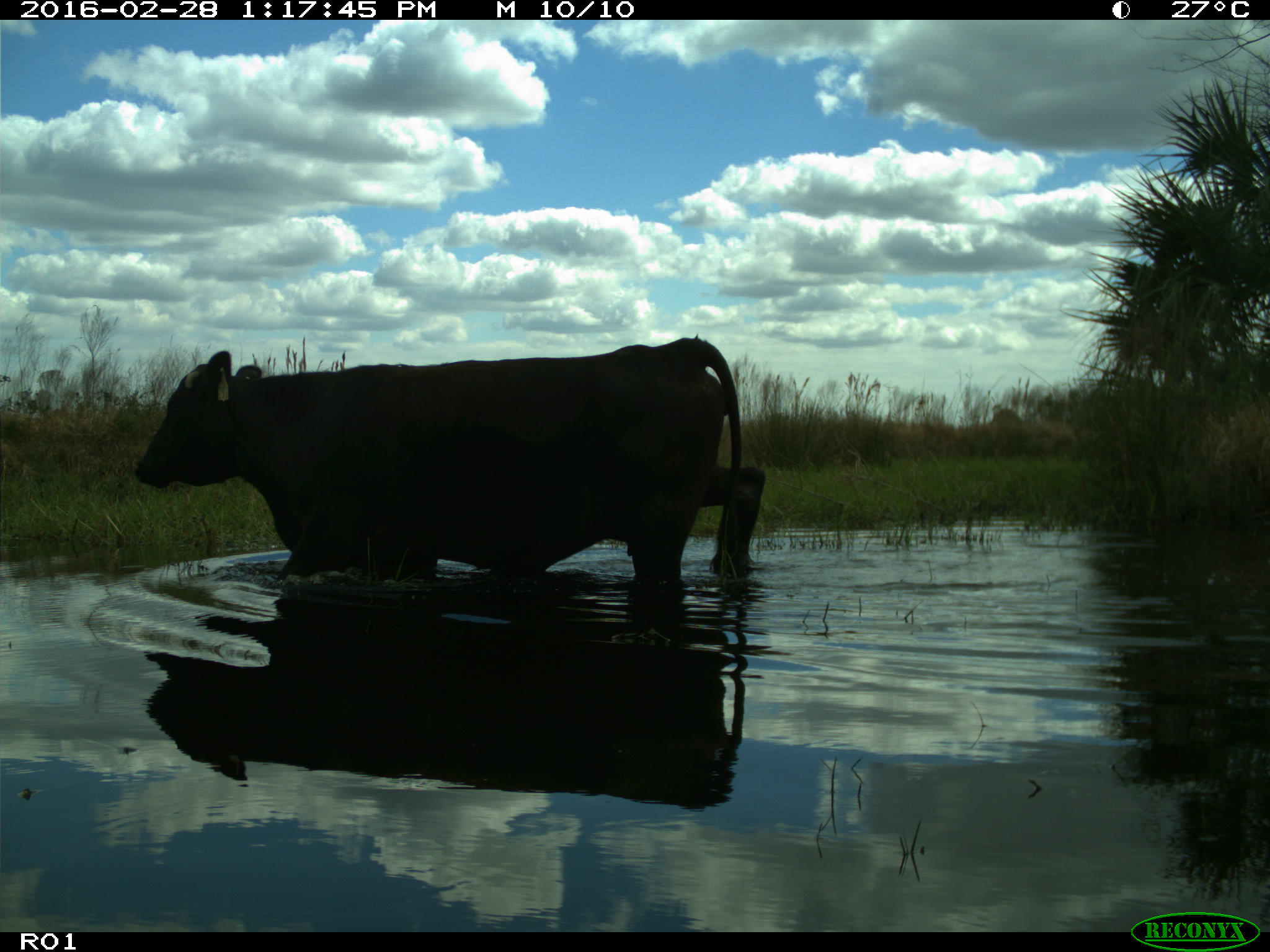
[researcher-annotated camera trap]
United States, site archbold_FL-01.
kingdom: Animalia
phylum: Chordata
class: Mammalia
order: Artiodactyla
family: Bovidae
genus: Bos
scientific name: Bos taurus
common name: domestic cow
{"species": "Bos taurus (domestic cow)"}